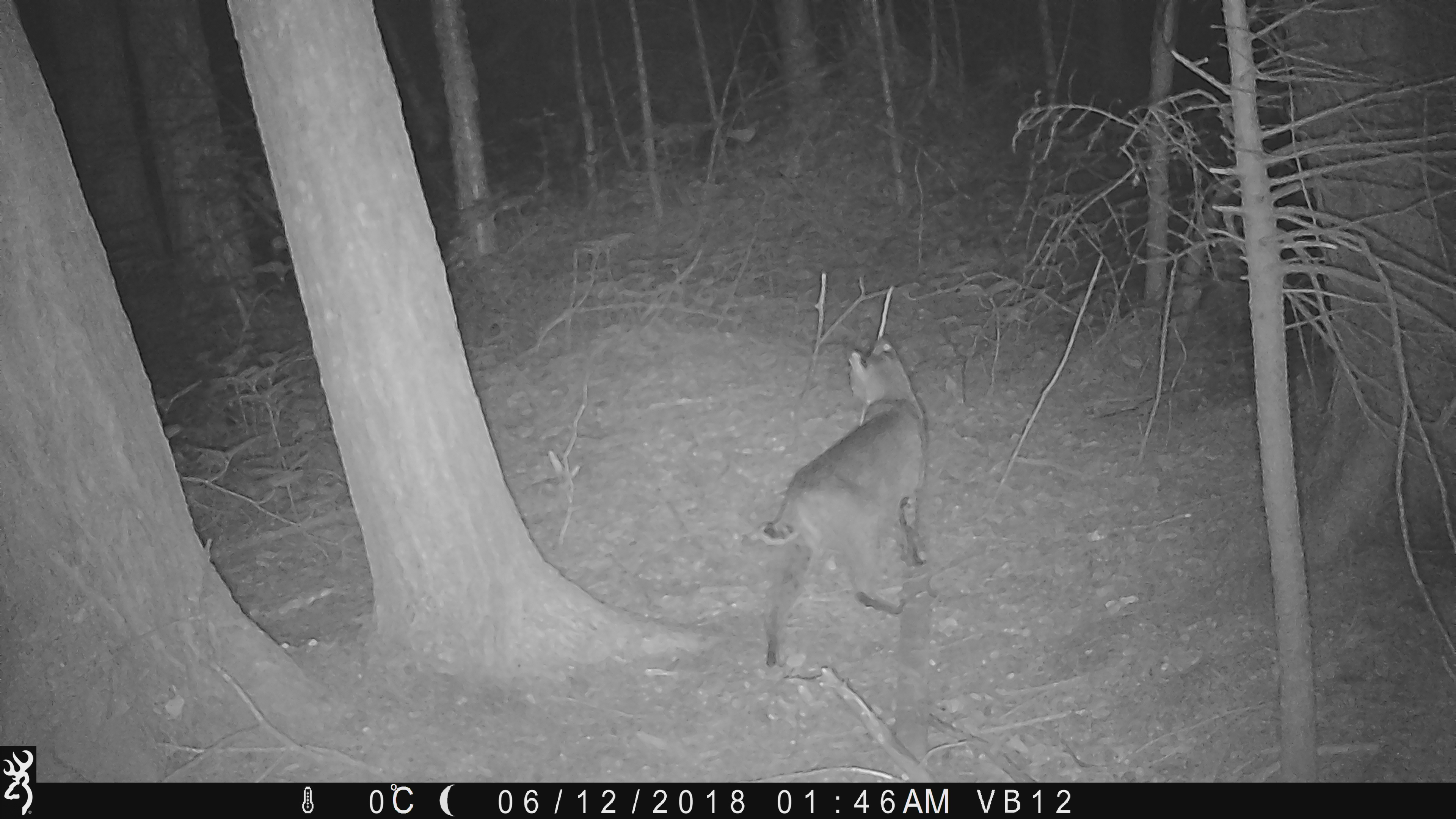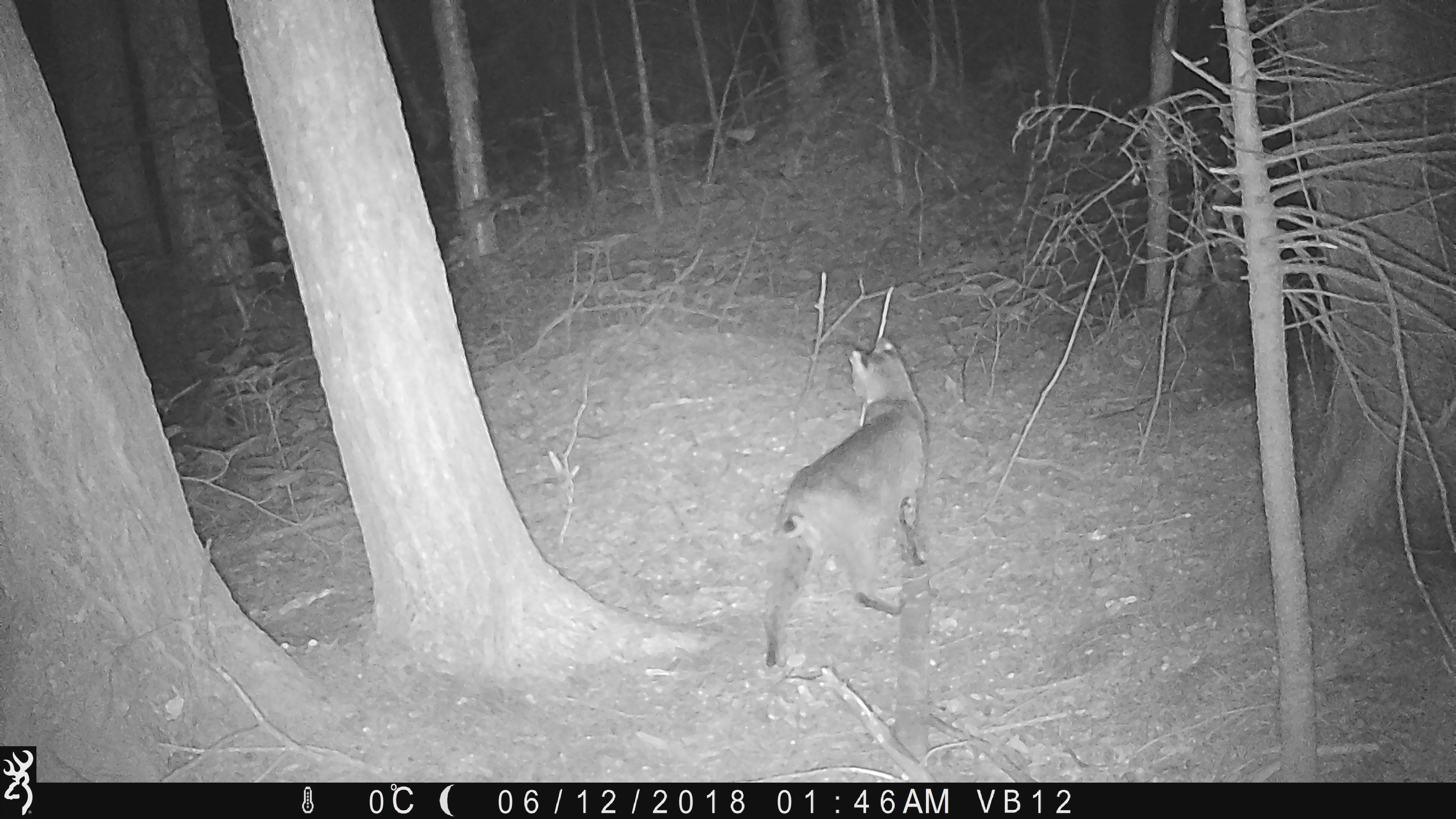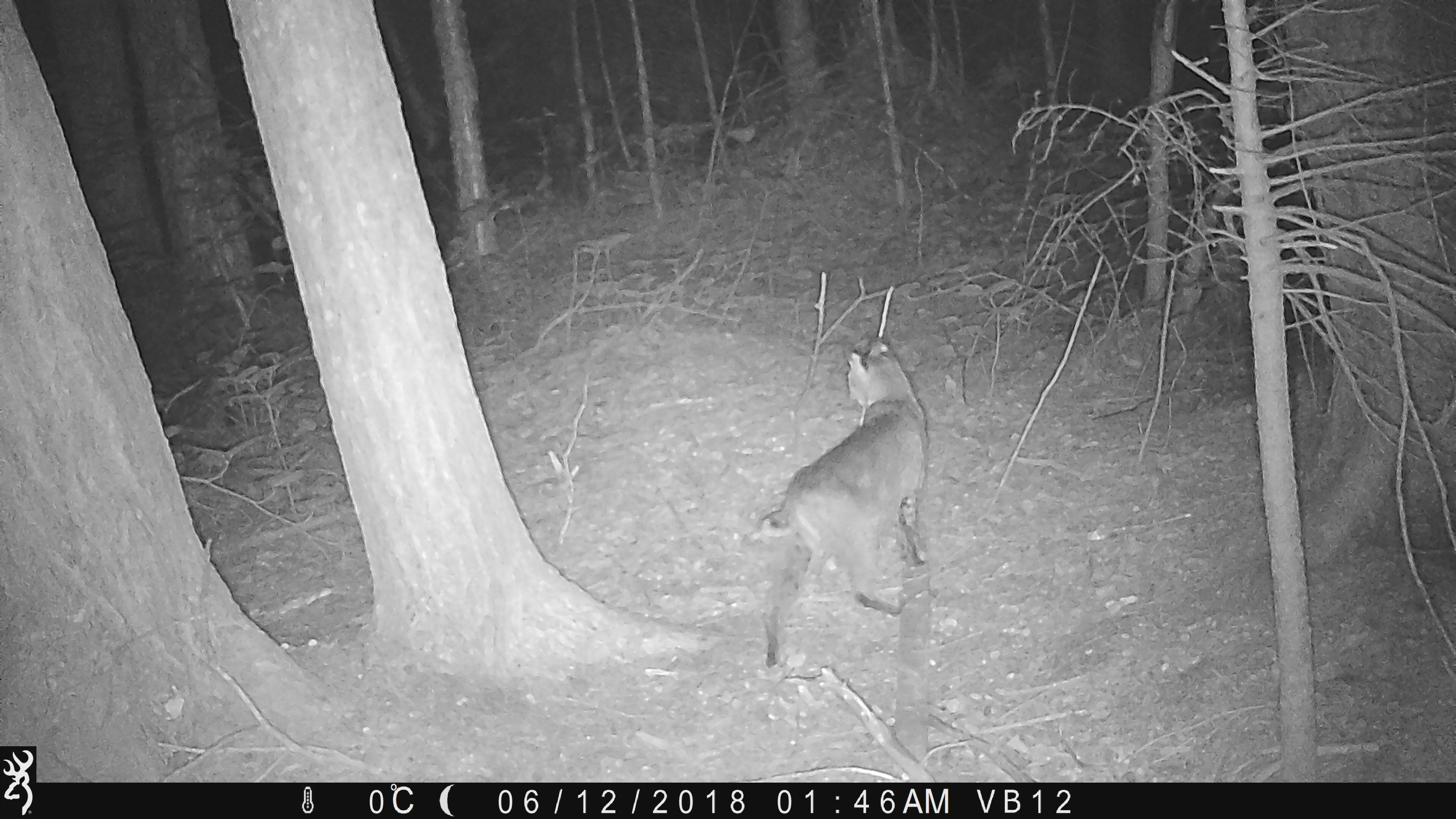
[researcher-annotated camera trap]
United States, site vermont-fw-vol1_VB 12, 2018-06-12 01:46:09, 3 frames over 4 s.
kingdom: Animalia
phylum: Chordata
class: Mammalia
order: Carnivora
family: Felidae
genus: Lynx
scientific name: Lynx rufus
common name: bobcat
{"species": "bobcat (Lynx rufus)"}